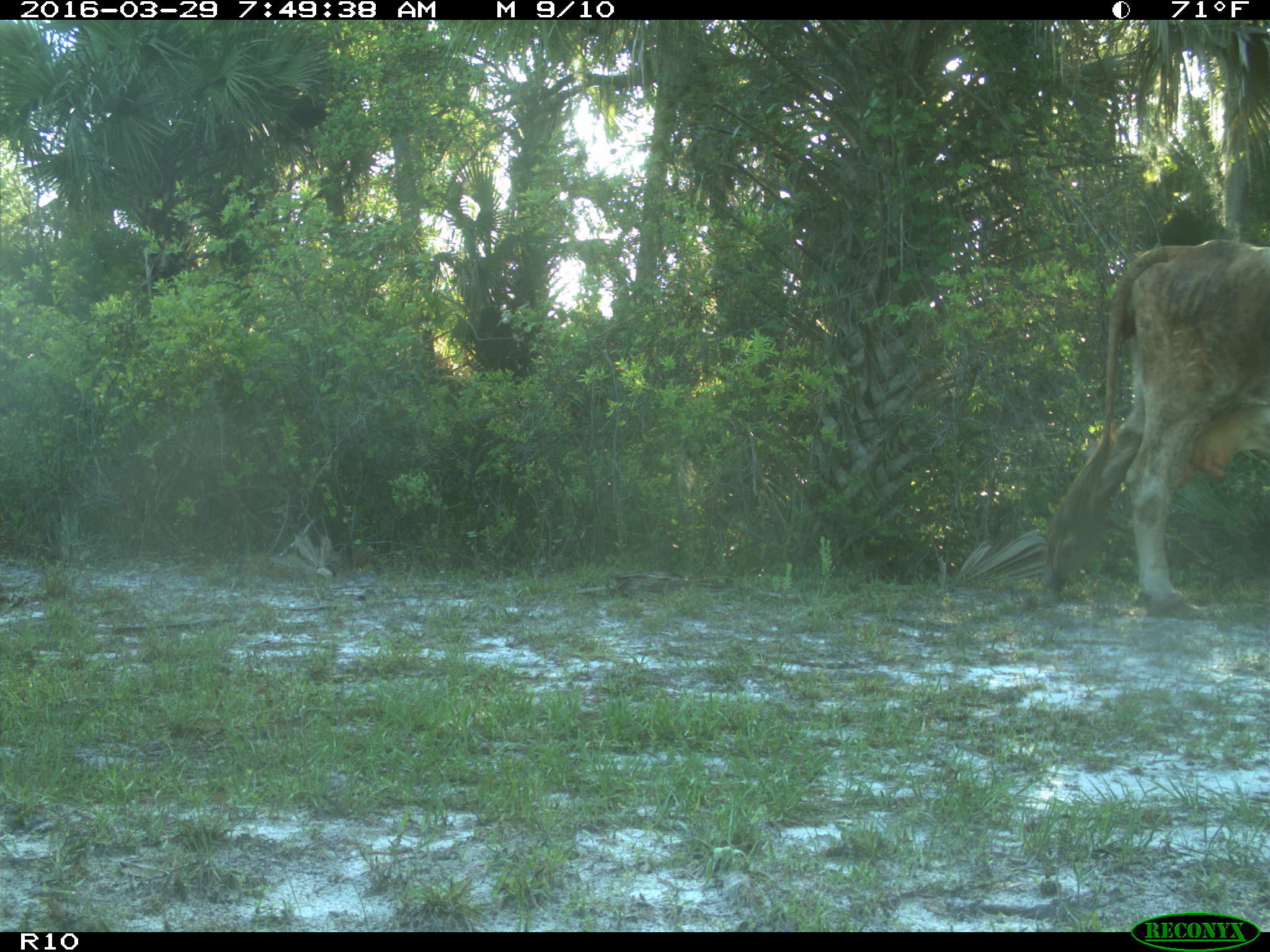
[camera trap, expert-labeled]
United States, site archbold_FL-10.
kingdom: Animalia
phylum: Chordata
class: Mammalia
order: Artiodactyla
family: Bovidae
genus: Bos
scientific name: Bos taurus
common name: domestic cow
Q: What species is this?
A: Bos taurus (domestic cow).